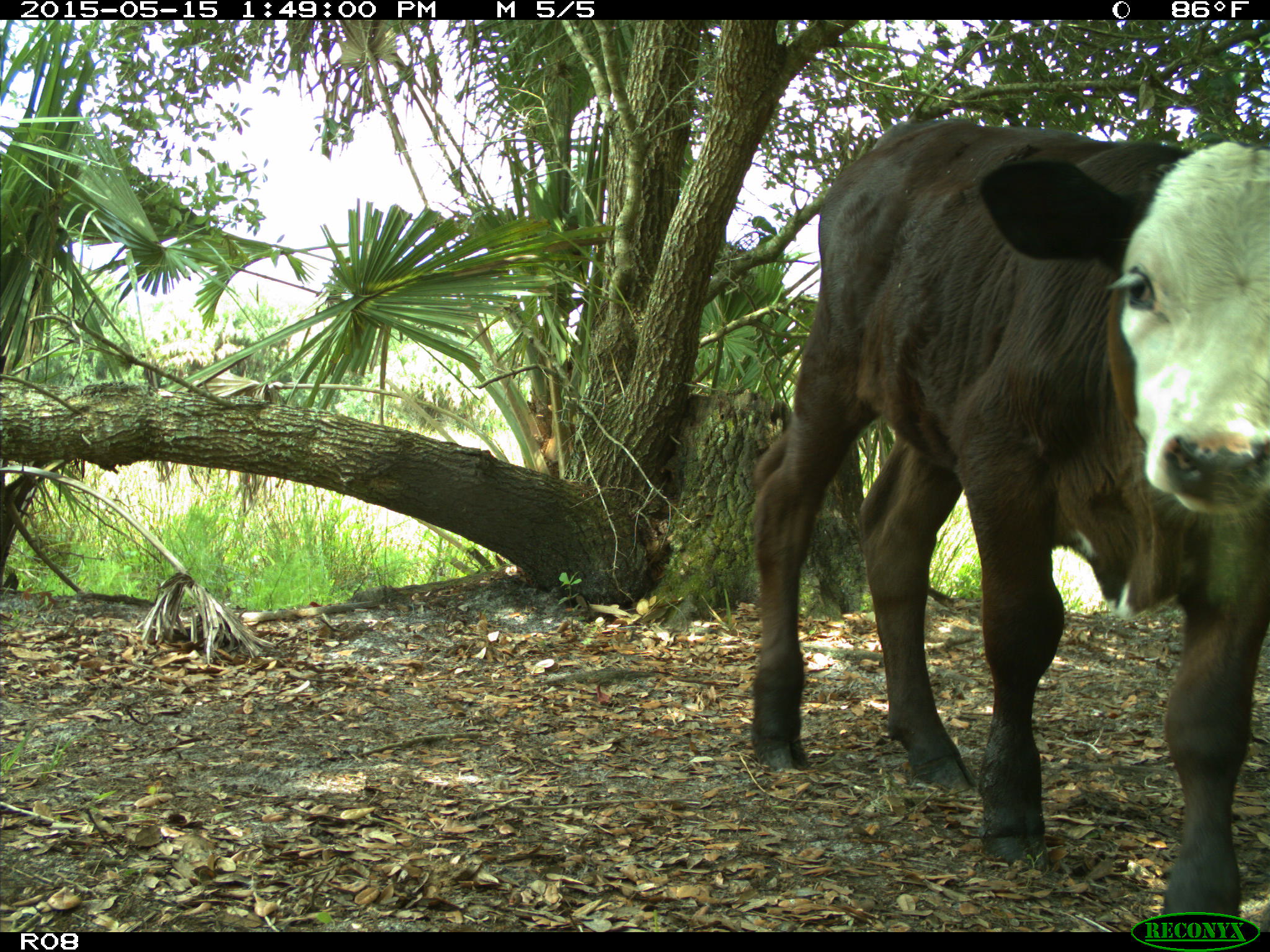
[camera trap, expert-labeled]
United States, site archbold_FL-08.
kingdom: Animalia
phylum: Chordata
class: Mammalia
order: Artiodactyla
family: Bovidae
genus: Bos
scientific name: Bos taurus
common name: domestic cow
Bos taurus (domestic cow).